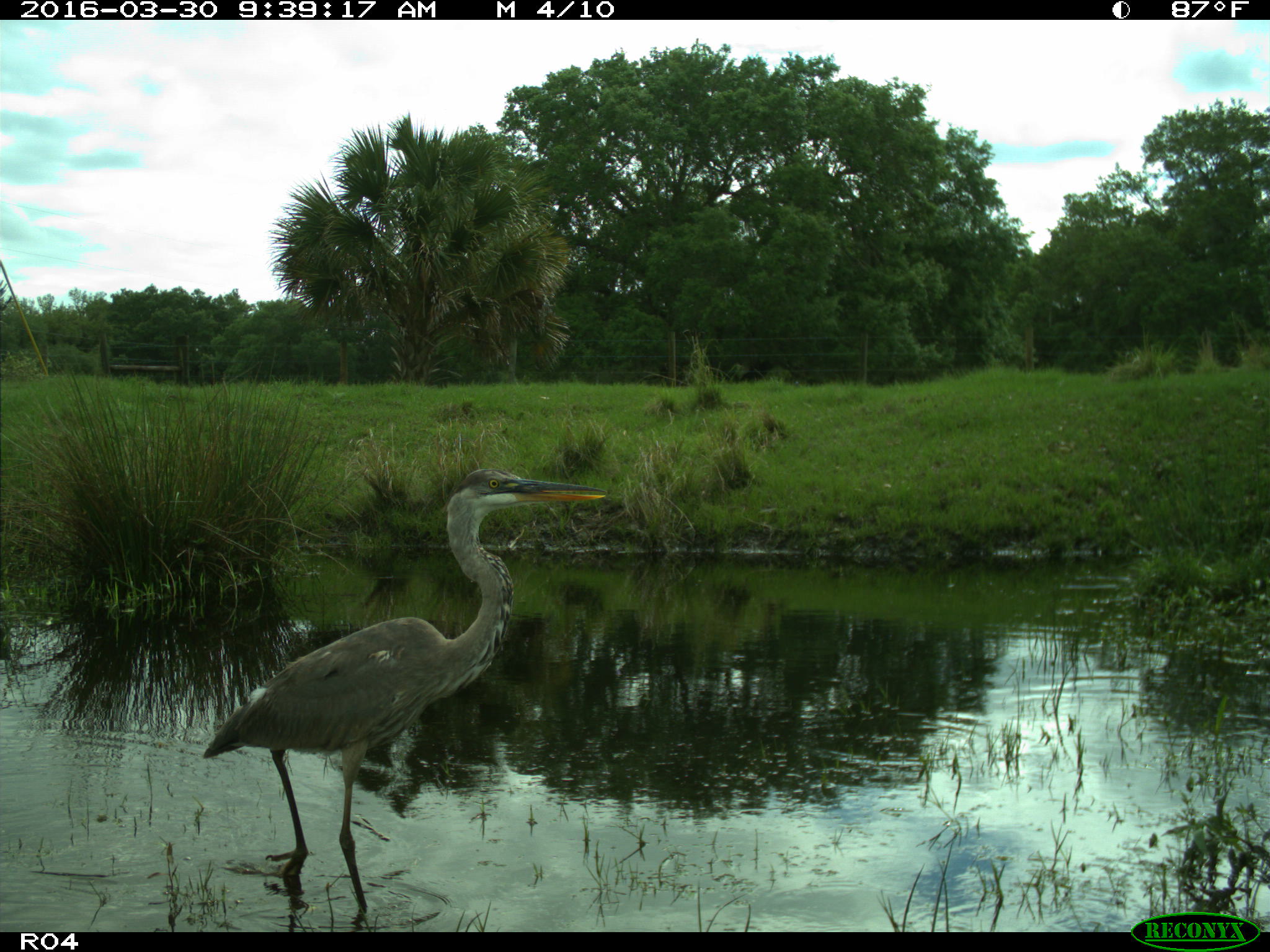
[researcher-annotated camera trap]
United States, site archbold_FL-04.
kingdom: Animalia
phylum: Chordata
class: Aves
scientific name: Aves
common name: birds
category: unidentified bird